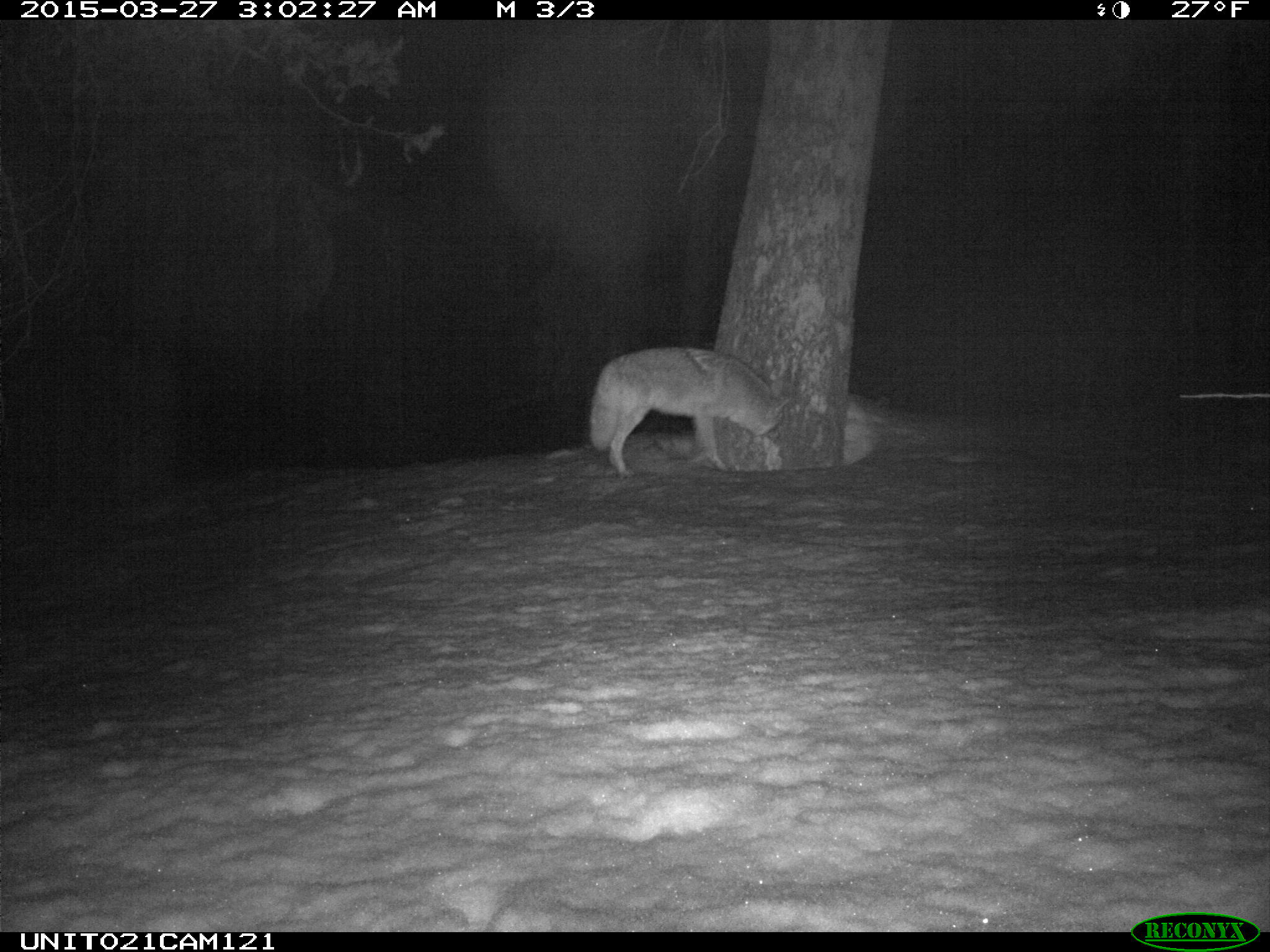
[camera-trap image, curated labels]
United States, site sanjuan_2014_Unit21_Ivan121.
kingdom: Animalia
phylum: Chordata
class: Mammalia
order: Carnivora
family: Canidae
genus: Canis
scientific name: Canis latrans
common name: coyote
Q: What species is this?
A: Canis latrans (coyote).